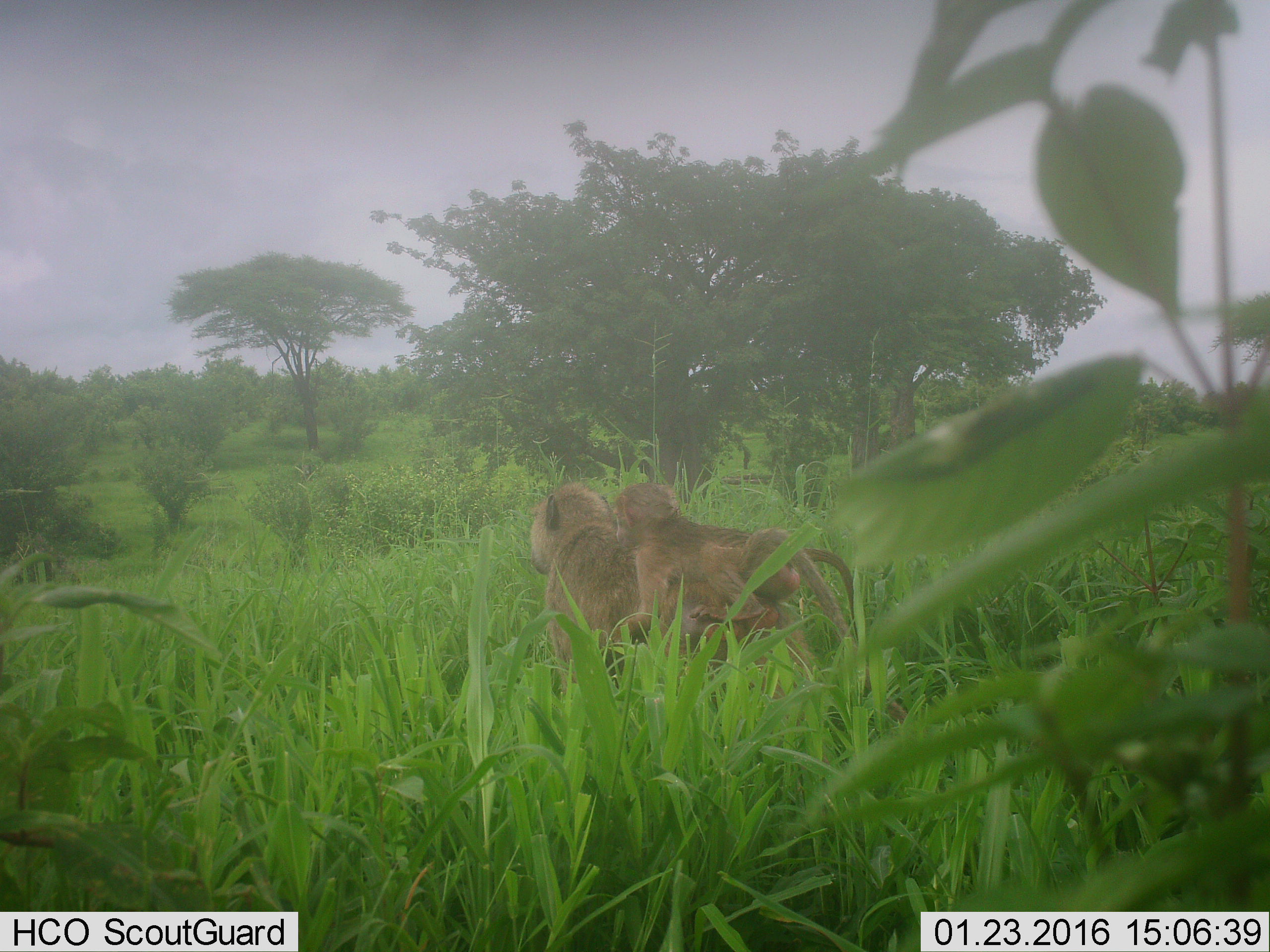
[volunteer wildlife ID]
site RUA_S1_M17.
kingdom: Animalia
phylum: Chordata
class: Mammalia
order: Primates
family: Cercopithecidae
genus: Papio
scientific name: Papio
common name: baboon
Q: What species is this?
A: Baboon (Papio).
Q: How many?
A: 2.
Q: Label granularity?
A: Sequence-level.